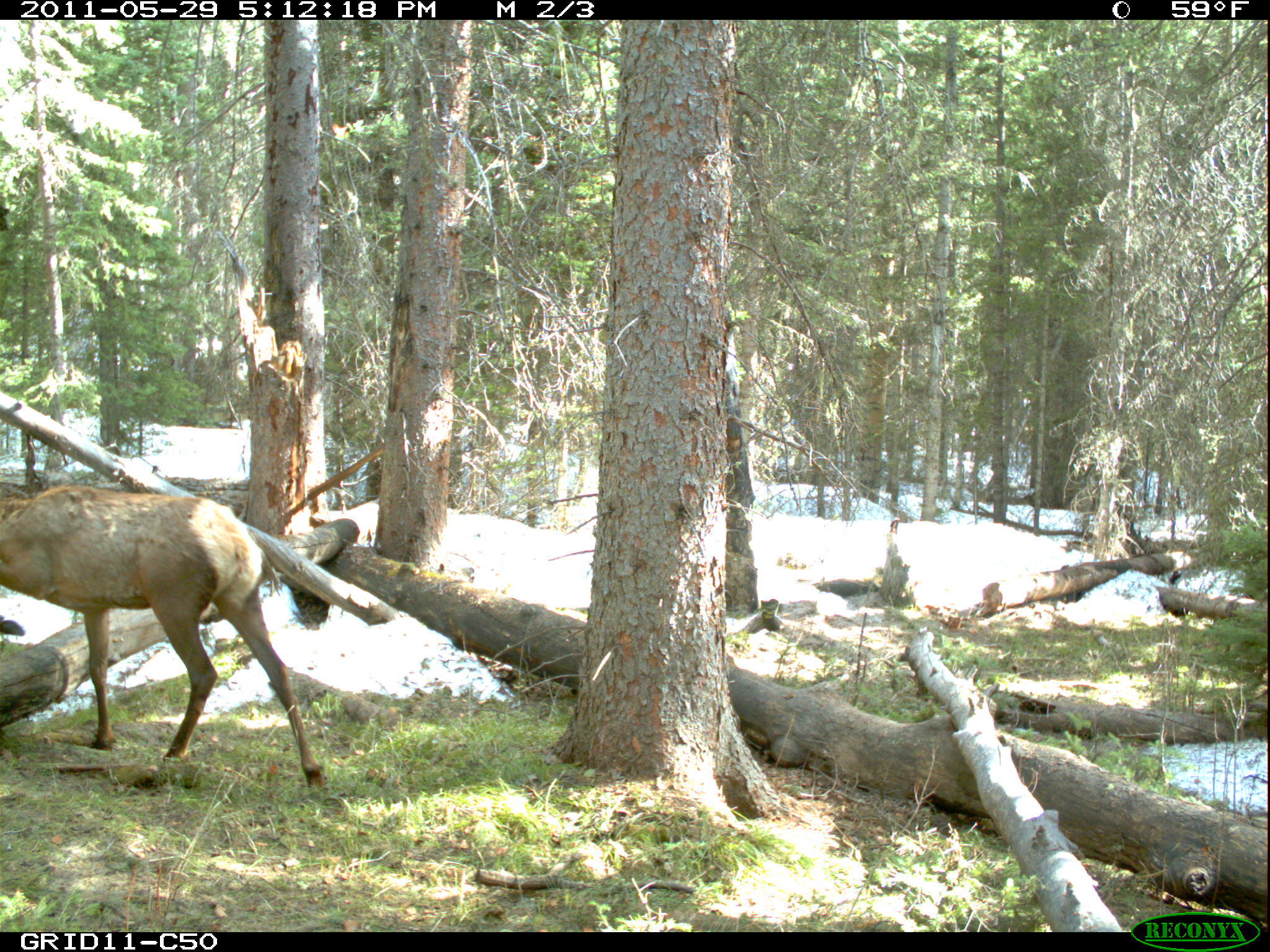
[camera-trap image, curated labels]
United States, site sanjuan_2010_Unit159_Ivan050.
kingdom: Animalia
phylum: Chordata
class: Mammalia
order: Artiodactyla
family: Cervidae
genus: Cervus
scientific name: Cervus elaphus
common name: red deer